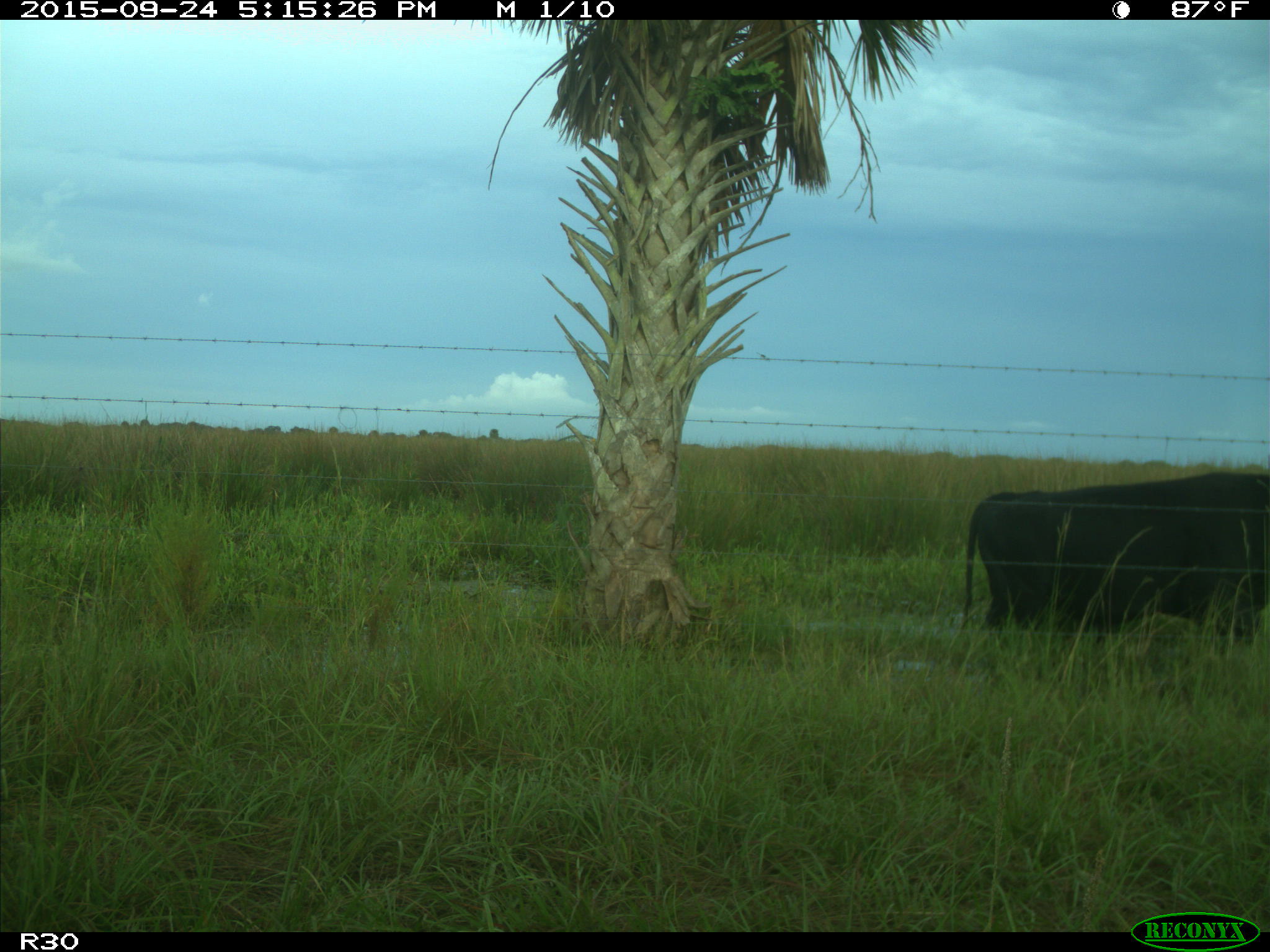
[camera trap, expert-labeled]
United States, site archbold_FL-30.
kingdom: Animalia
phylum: Chordata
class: Mammalia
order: Artiodactyla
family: Bovidae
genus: Bos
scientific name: Bos taurus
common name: domestic cow